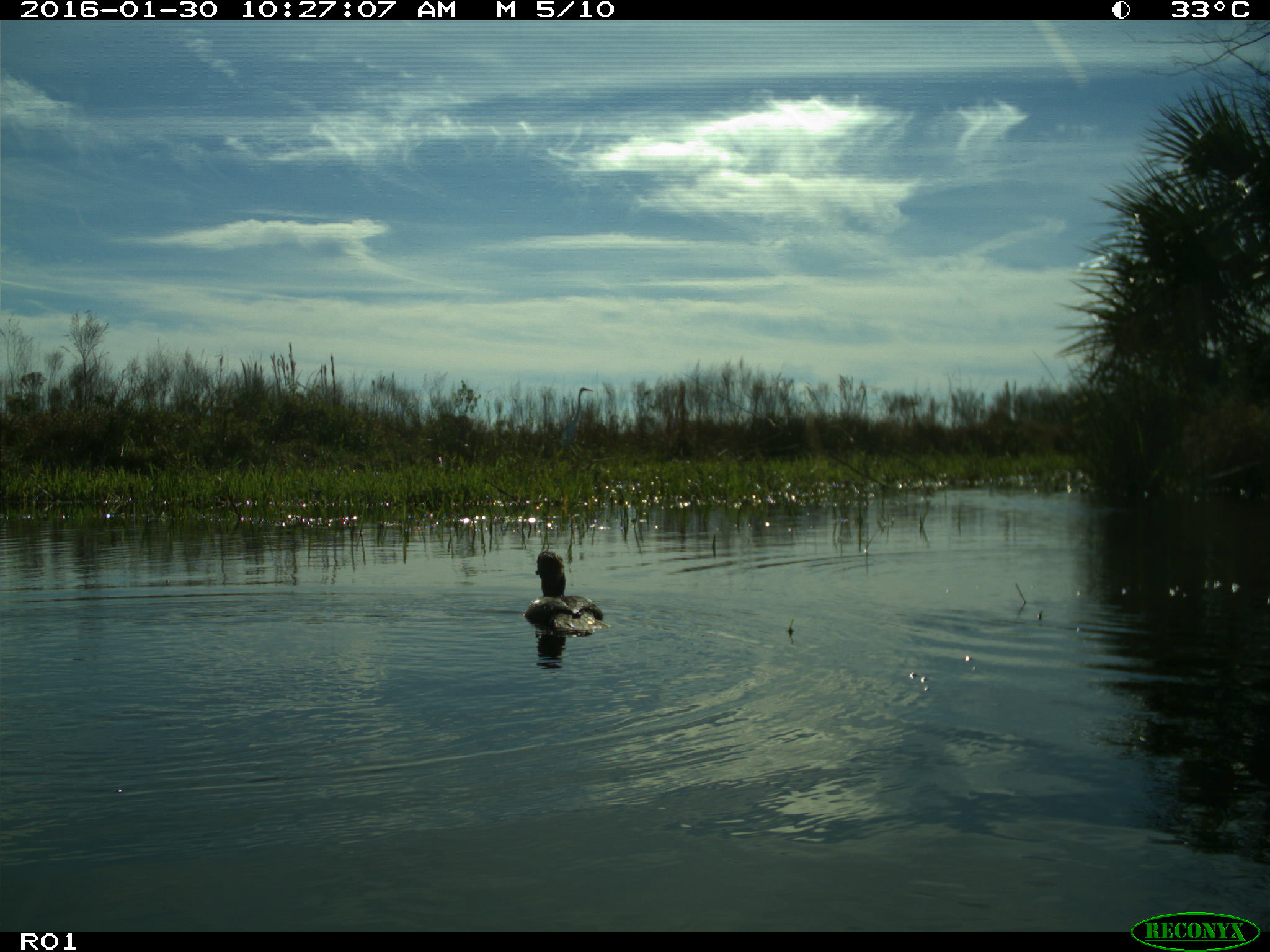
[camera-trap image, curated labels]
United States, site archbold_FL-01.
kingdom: Animalia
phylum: Chordata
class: Aves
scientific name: Aves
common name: birds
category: unidentified bird